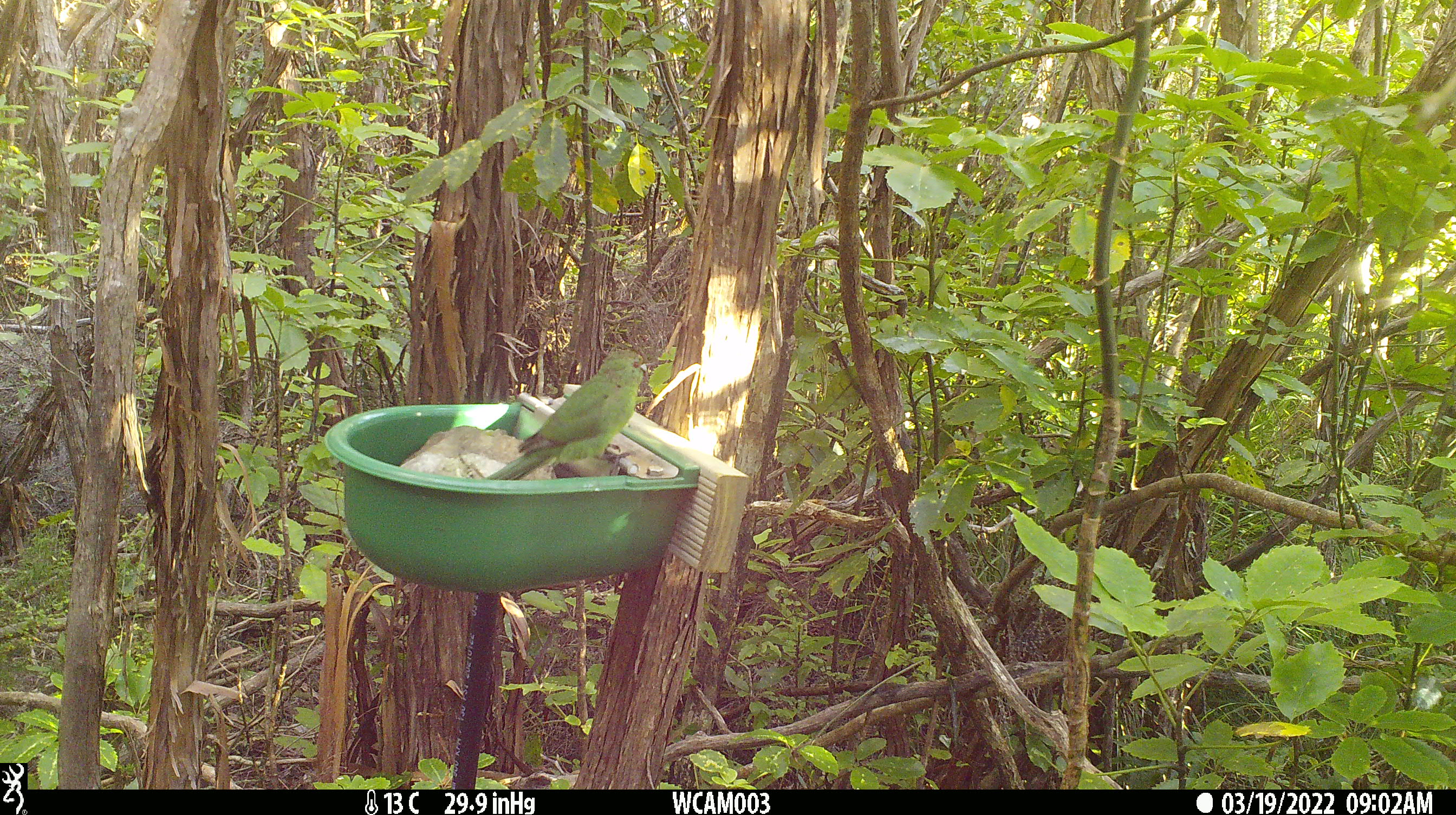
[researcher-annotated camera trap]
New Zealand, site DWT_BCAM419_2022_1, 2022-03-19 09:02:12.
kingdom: Animalia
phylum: Chordata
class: Aves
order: Psittaciformes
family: Psittaculidae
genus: Cyanoramphus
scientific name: Cyanoramphus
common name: parakeet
Parakeet (Cyanoramphus).